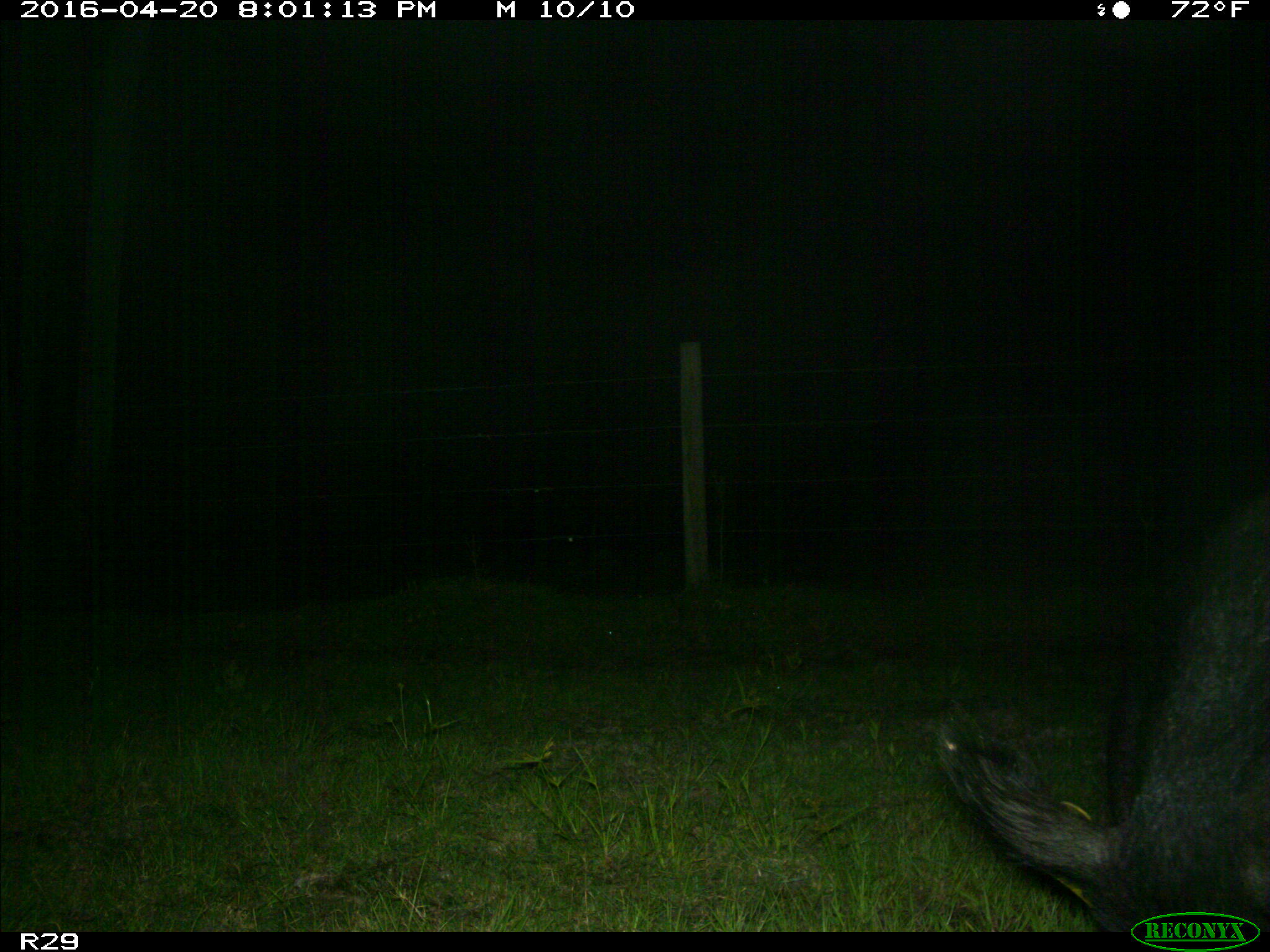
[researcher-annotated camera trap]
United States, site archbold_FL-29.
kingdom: Animalia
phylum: Chordata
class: Mammalia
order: Artiodactyla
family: Suidae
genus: Sus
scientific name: Sus scrofa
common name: wild boar